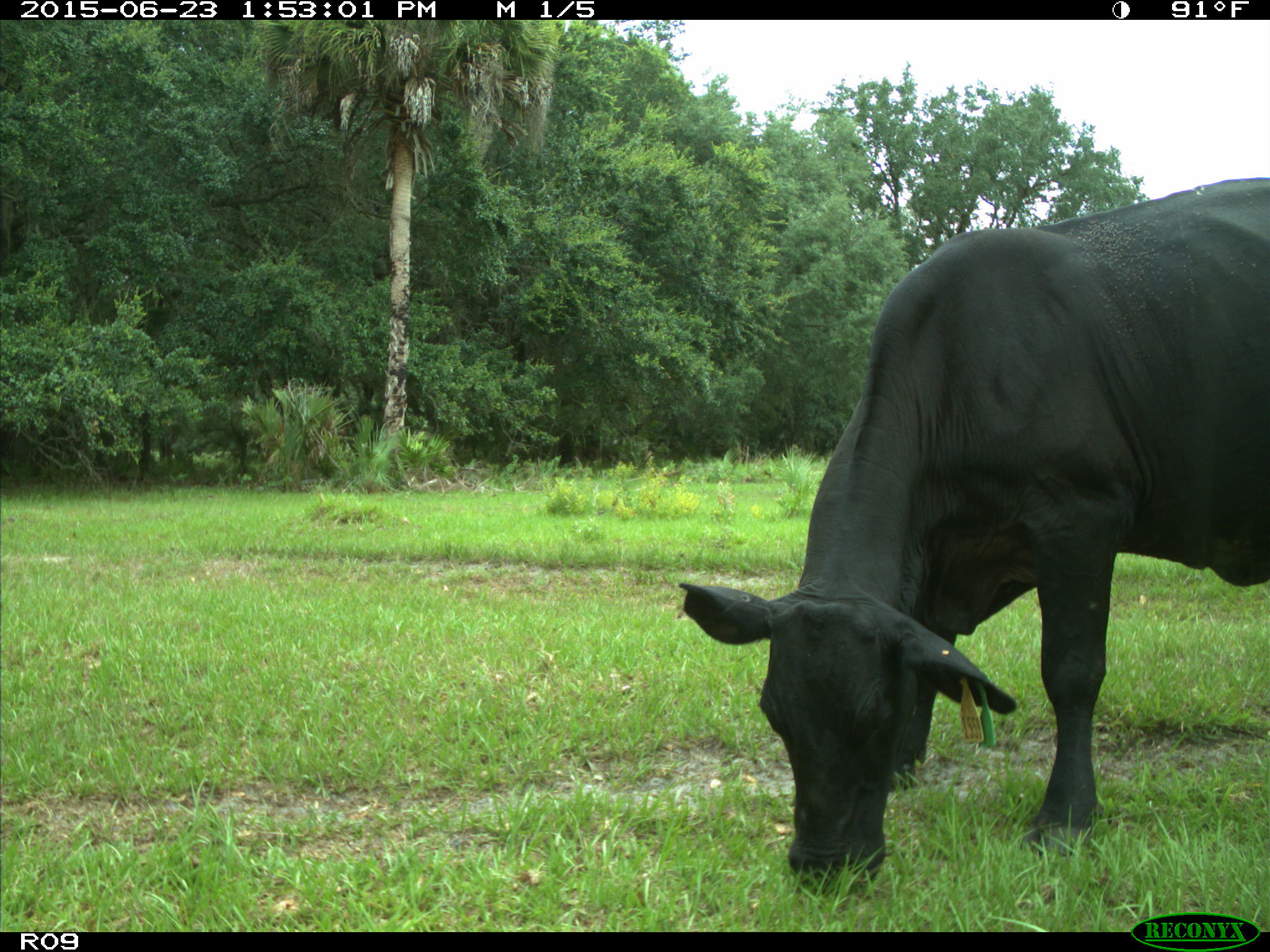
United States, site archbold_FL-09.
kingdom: Animalia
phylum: Chordata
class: Mammalia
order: Artiodactyla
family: Bovidae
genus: Bos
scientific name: Bos taurus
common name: domestic cow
Bos taurus (domestic cow).